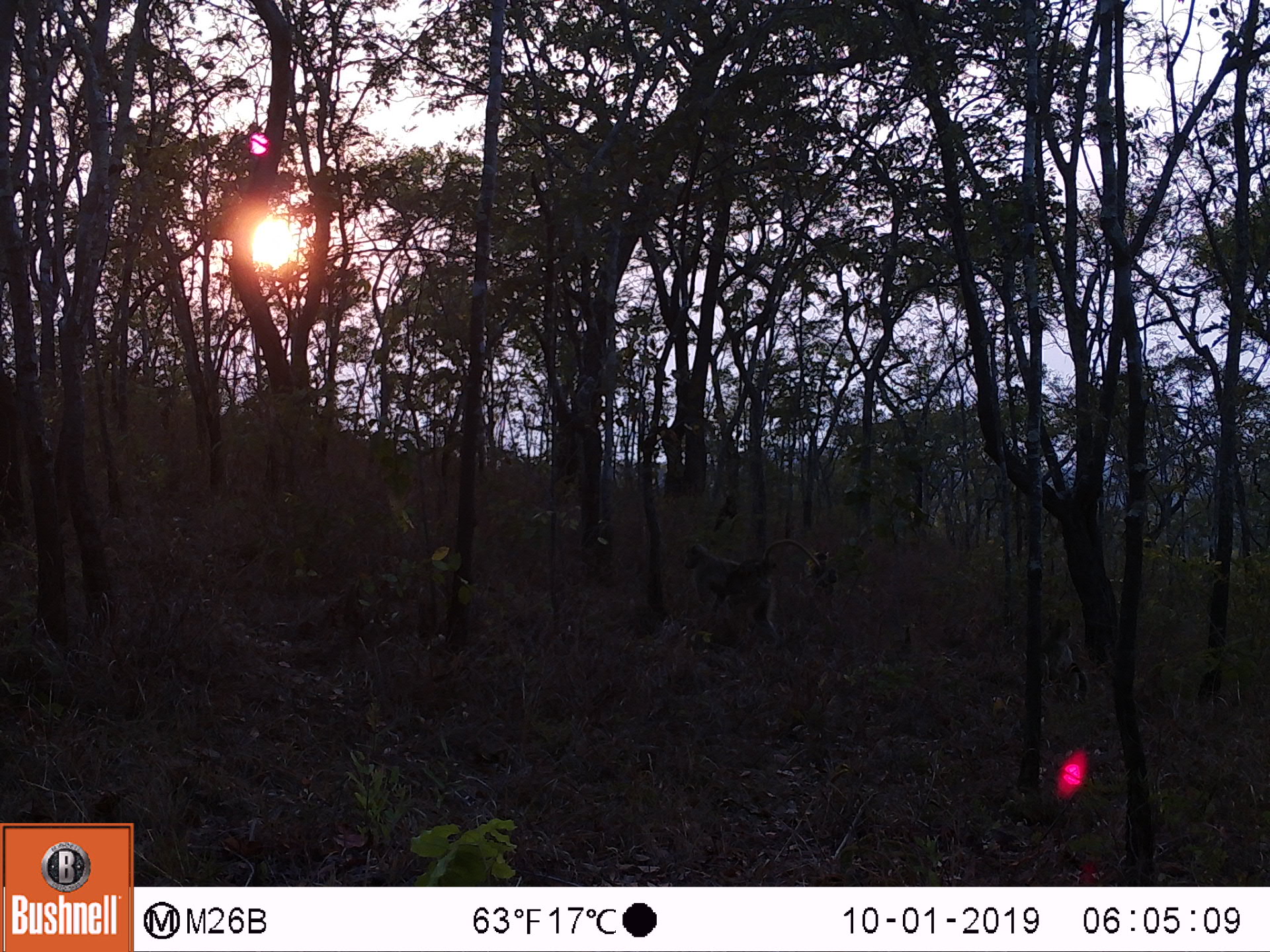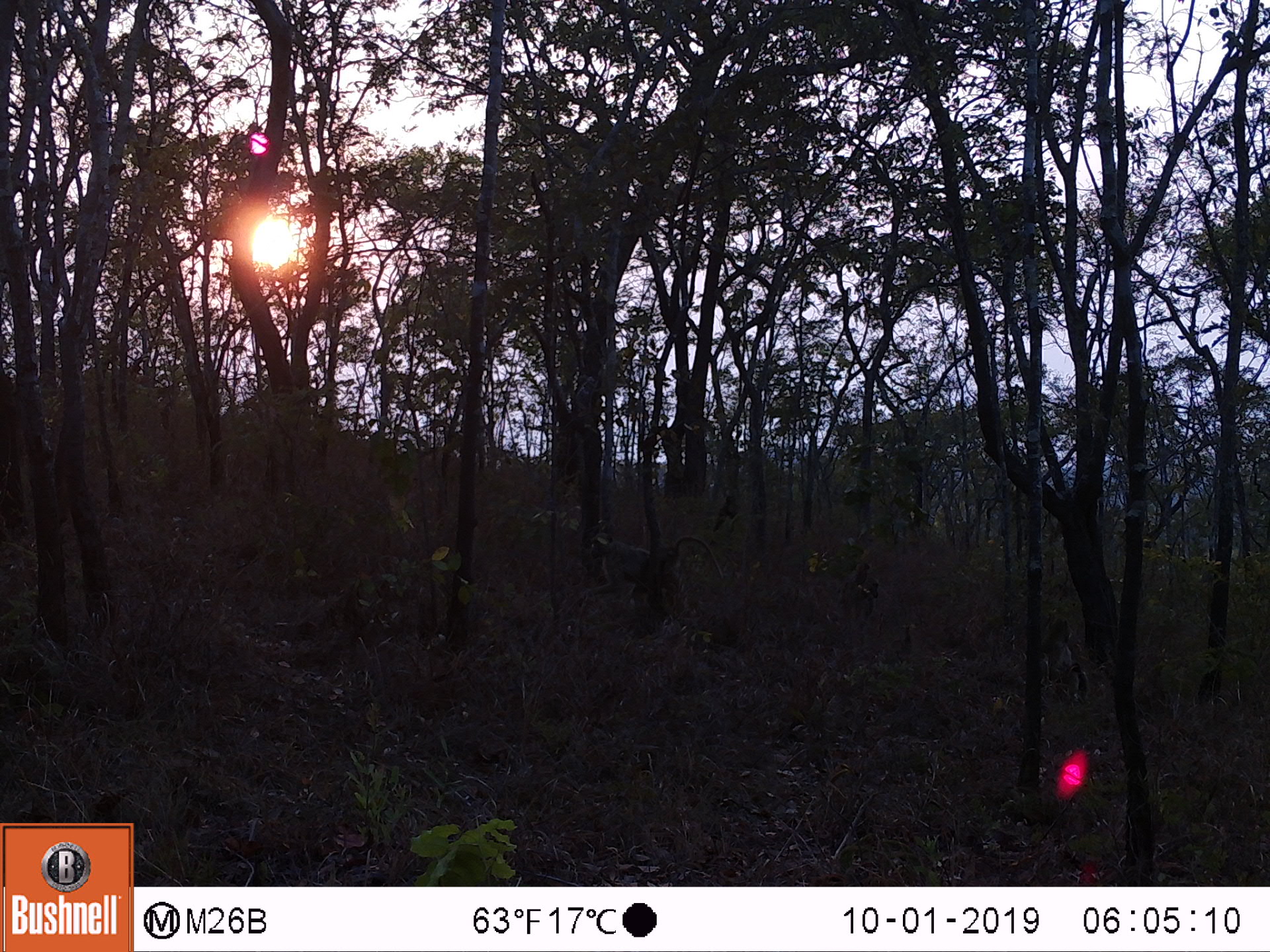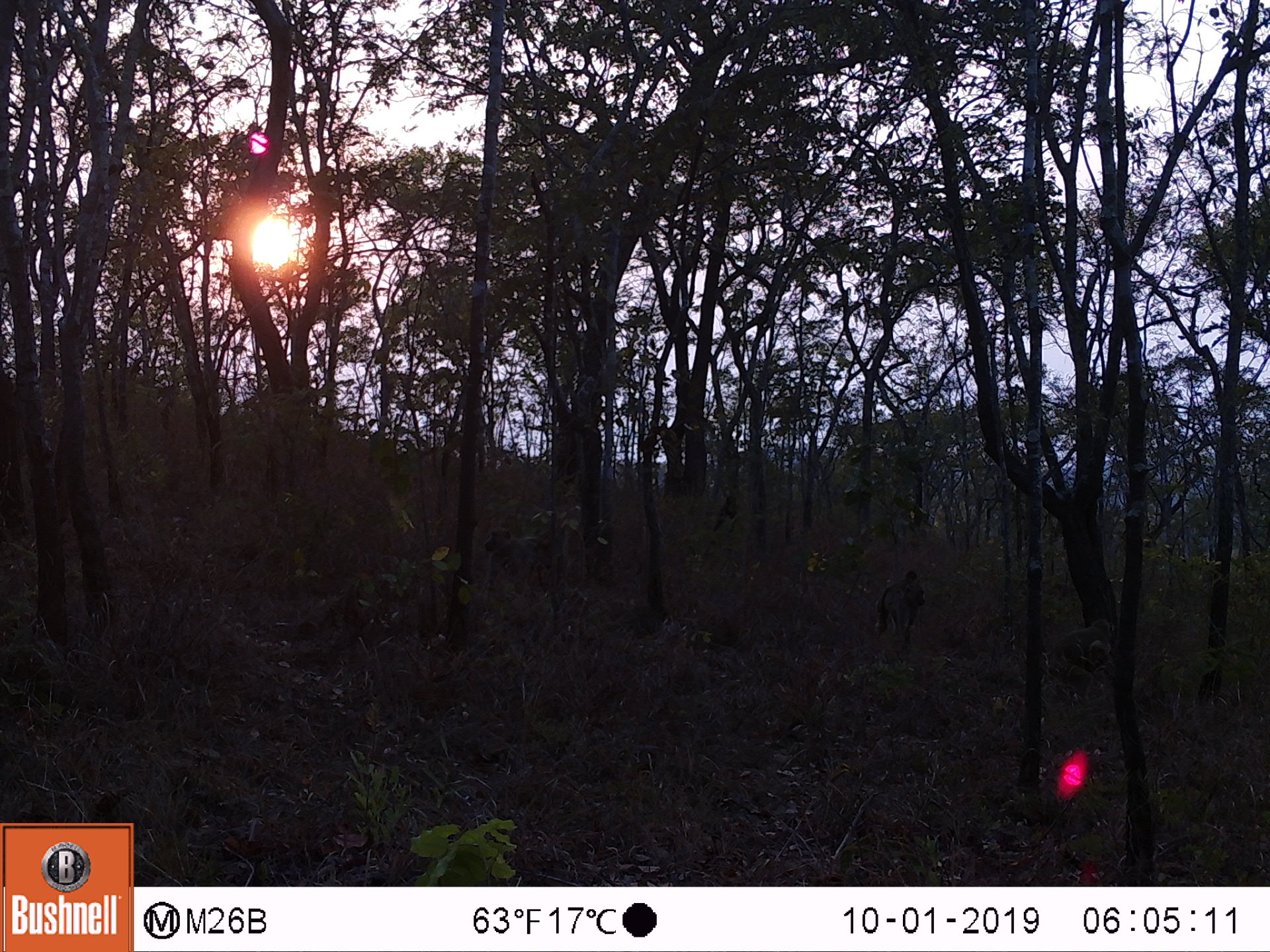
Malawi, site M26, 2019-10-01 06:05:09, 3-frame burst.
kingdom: Animalia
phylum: Chordata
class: Mammalia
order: Primates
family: Cercopithecidae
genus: Papio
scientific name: Papio cynocephalus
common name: yellow baboon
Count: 2.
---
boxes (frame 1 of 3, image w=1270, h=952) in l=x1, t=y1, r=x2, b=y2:
yellow baboon: l=676, t=536, r=815, b=636; l=804, t=541, r=837, b=607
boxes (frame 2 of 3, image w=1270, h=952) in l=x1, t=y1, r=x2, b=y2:
yellow baboon: l=580, t=529, r=723, b=621; l=826, t=574, r=882, b=641; l=844, t=558, r=872, b=591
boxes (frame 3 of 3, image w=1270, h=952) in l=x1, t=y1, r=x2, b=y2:
yellow baboon: l=481, t=516, r=588, b=621; l=1042, t=611, r=1118, b=695; l=879, t=564, r=927, b=645